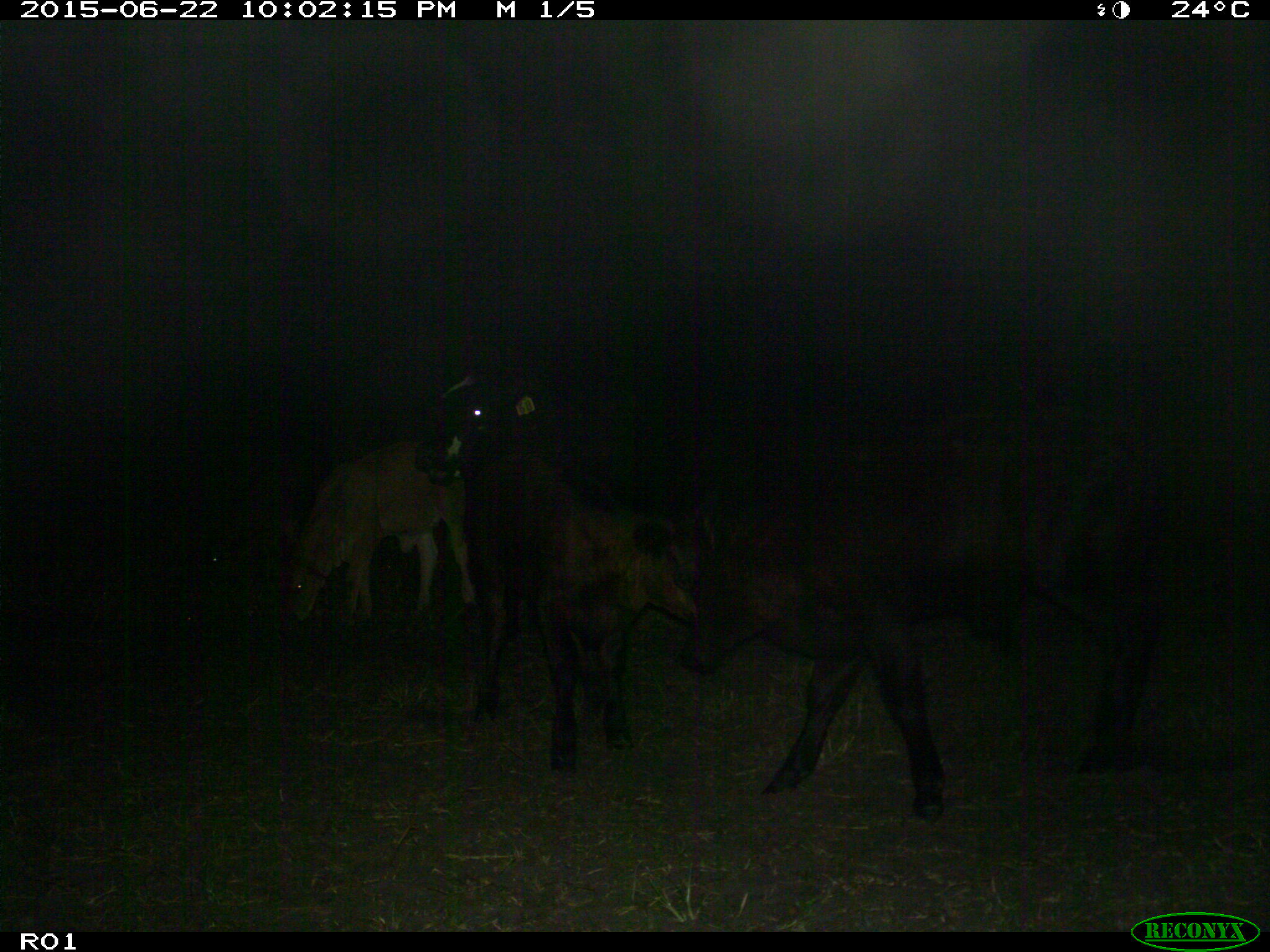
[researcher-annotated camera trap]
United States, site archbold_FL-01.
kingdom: Animalia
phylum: Chordata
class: Mammalia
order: Artiodactyla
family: Bovidae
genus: Bos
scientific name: Bos taurus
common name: domestic cow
Bos taurus (domestic cow).